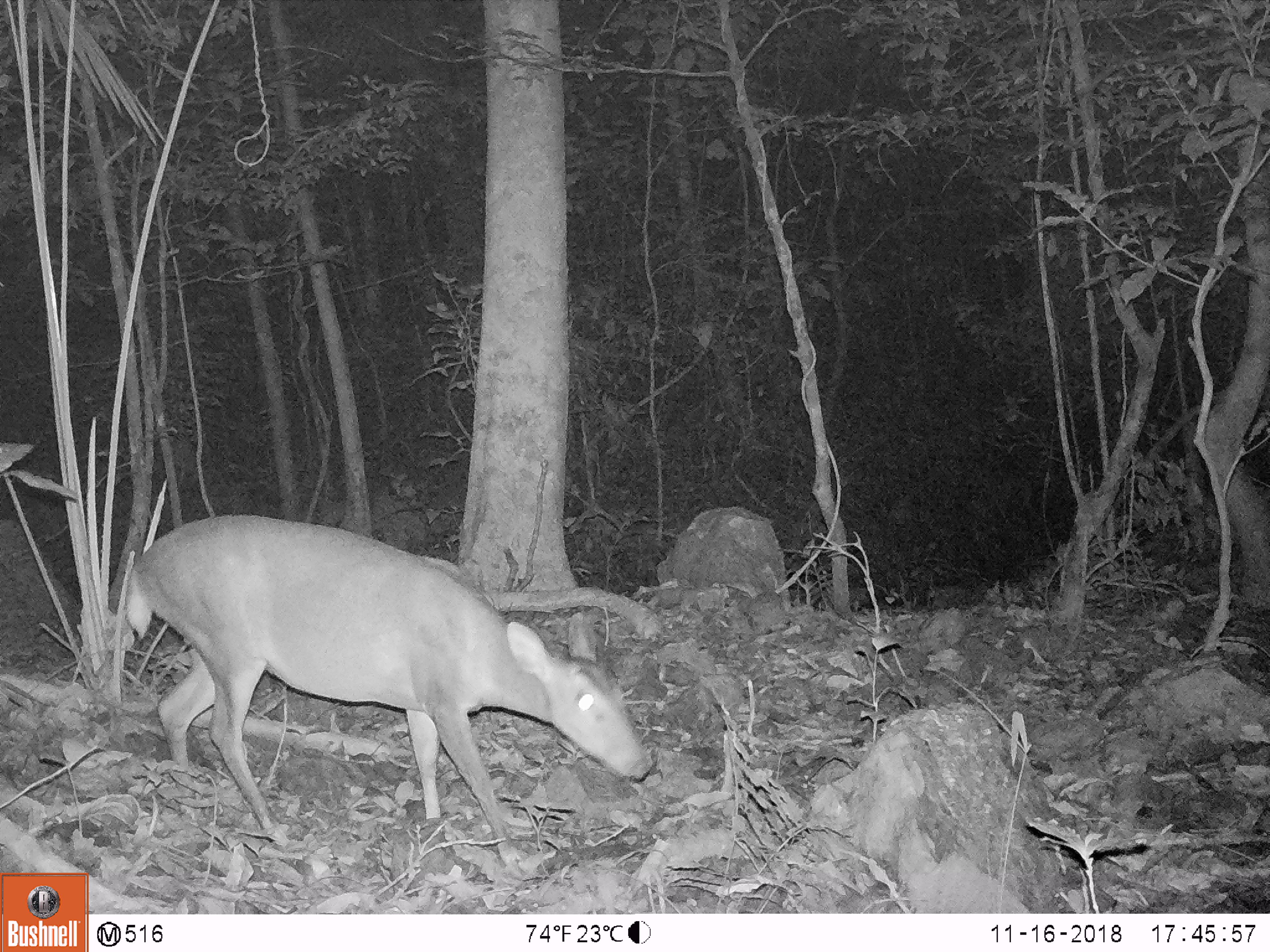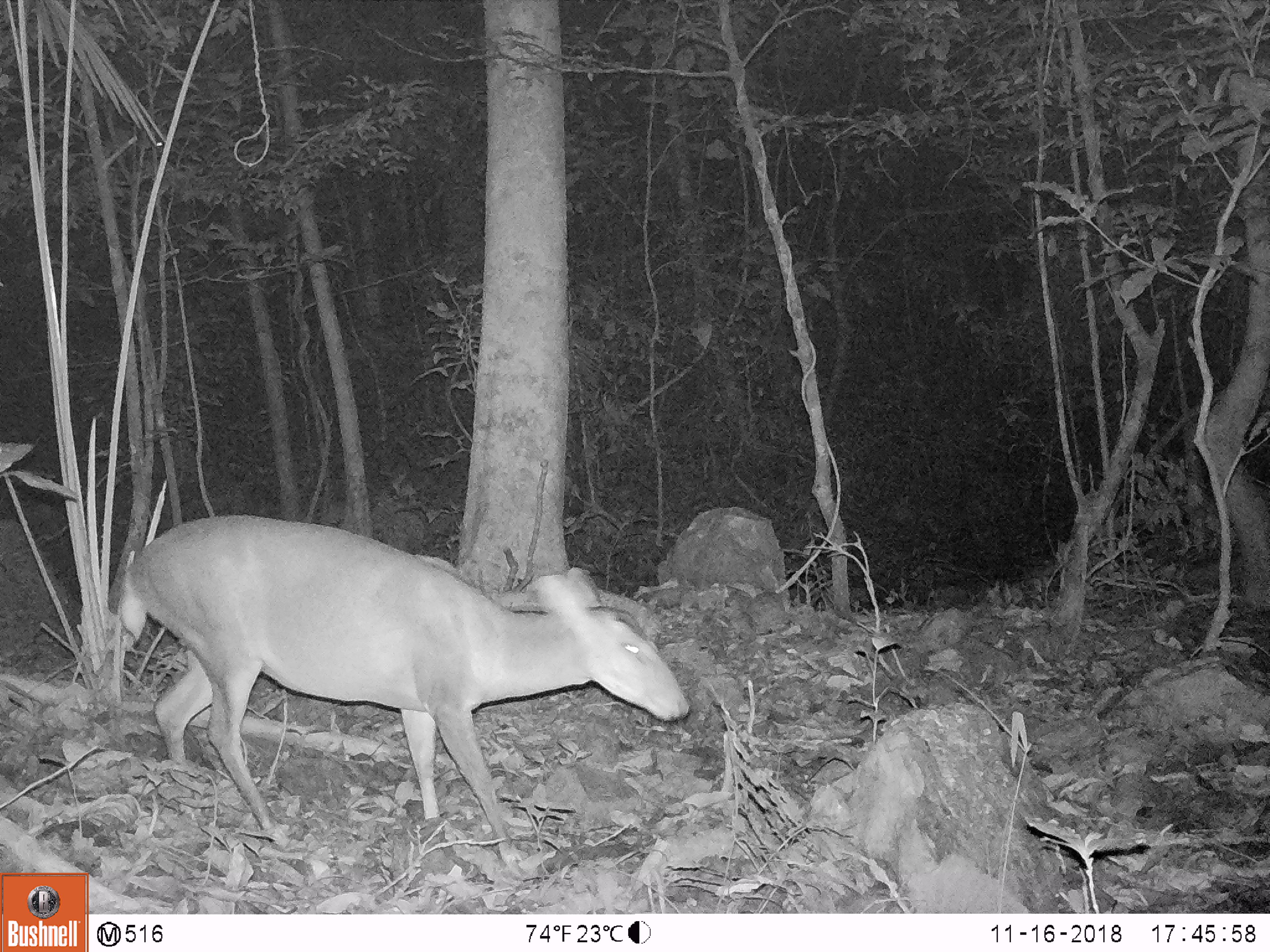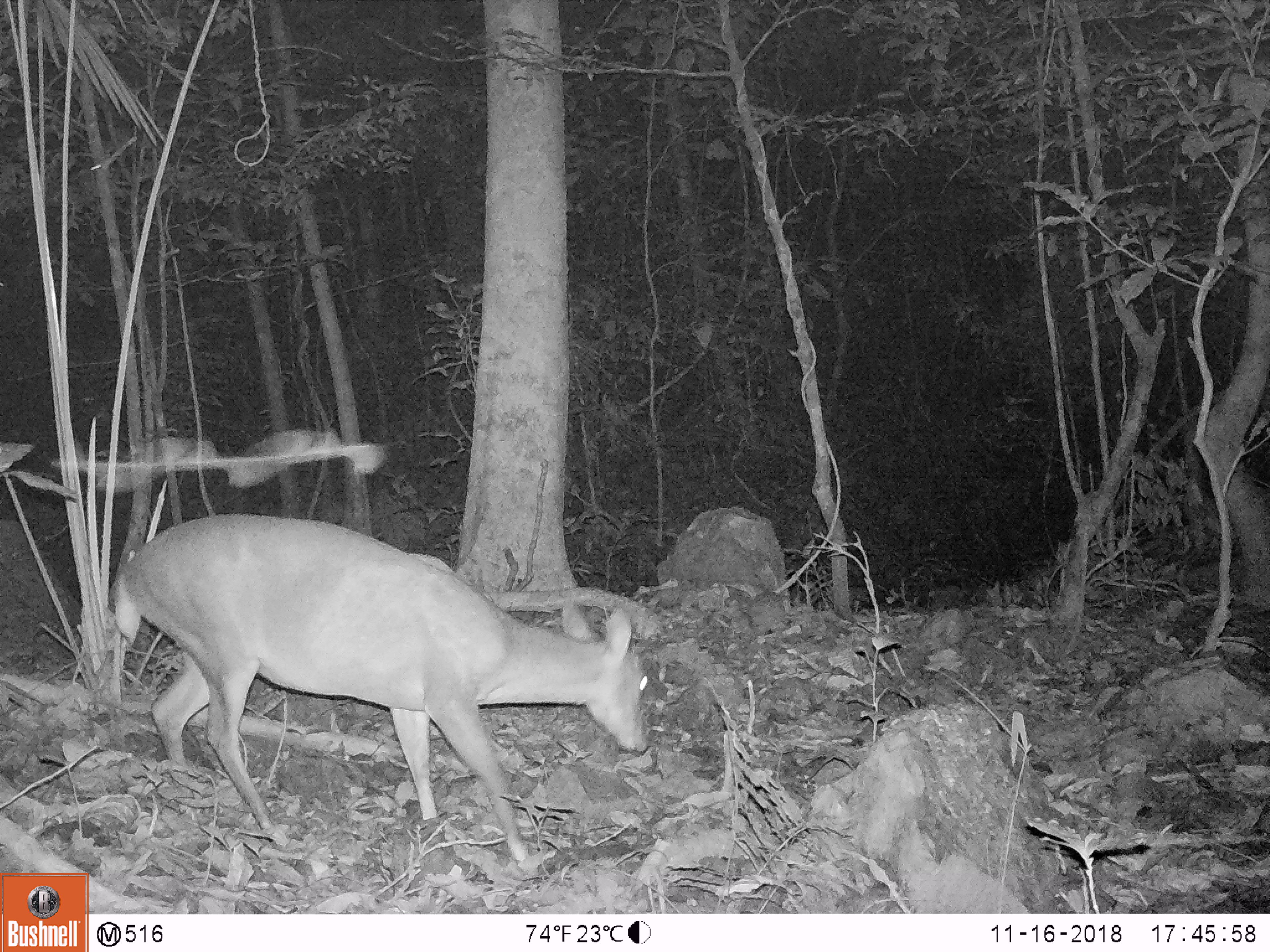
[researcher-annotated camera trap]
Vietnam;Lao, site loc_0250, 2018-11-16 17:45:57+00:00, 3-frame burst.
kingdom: Animalia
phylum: Chordata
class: Mammalia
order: Artiodactyla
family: Cervidae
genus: Muntiacus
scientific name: Muntiacus vuquangensis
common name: large-antlered muntjac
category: large antlered muntjac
Large antlered muntjac (large-antlered muntjac) (Muntiacus vuquangensis). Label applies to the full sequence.